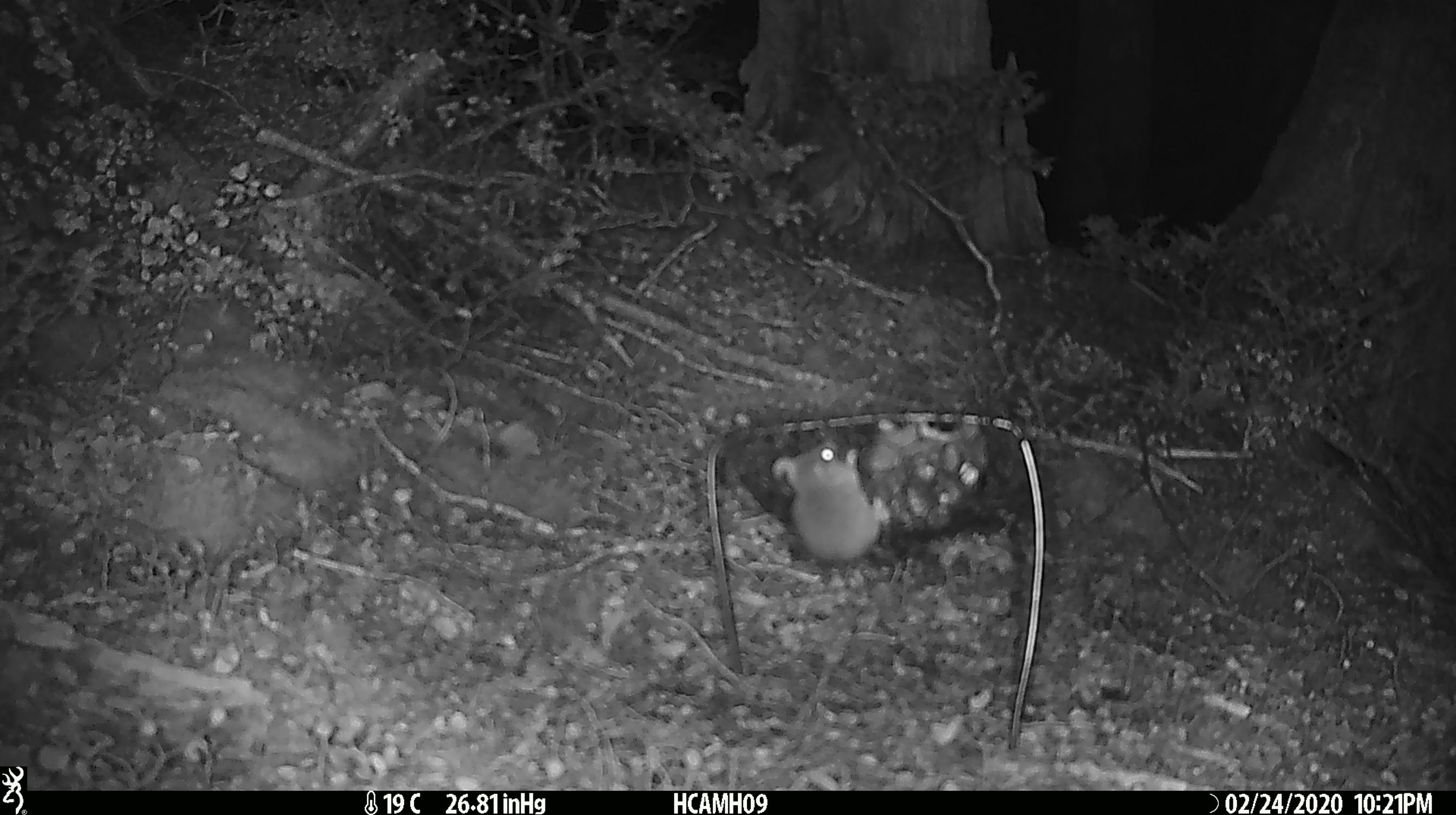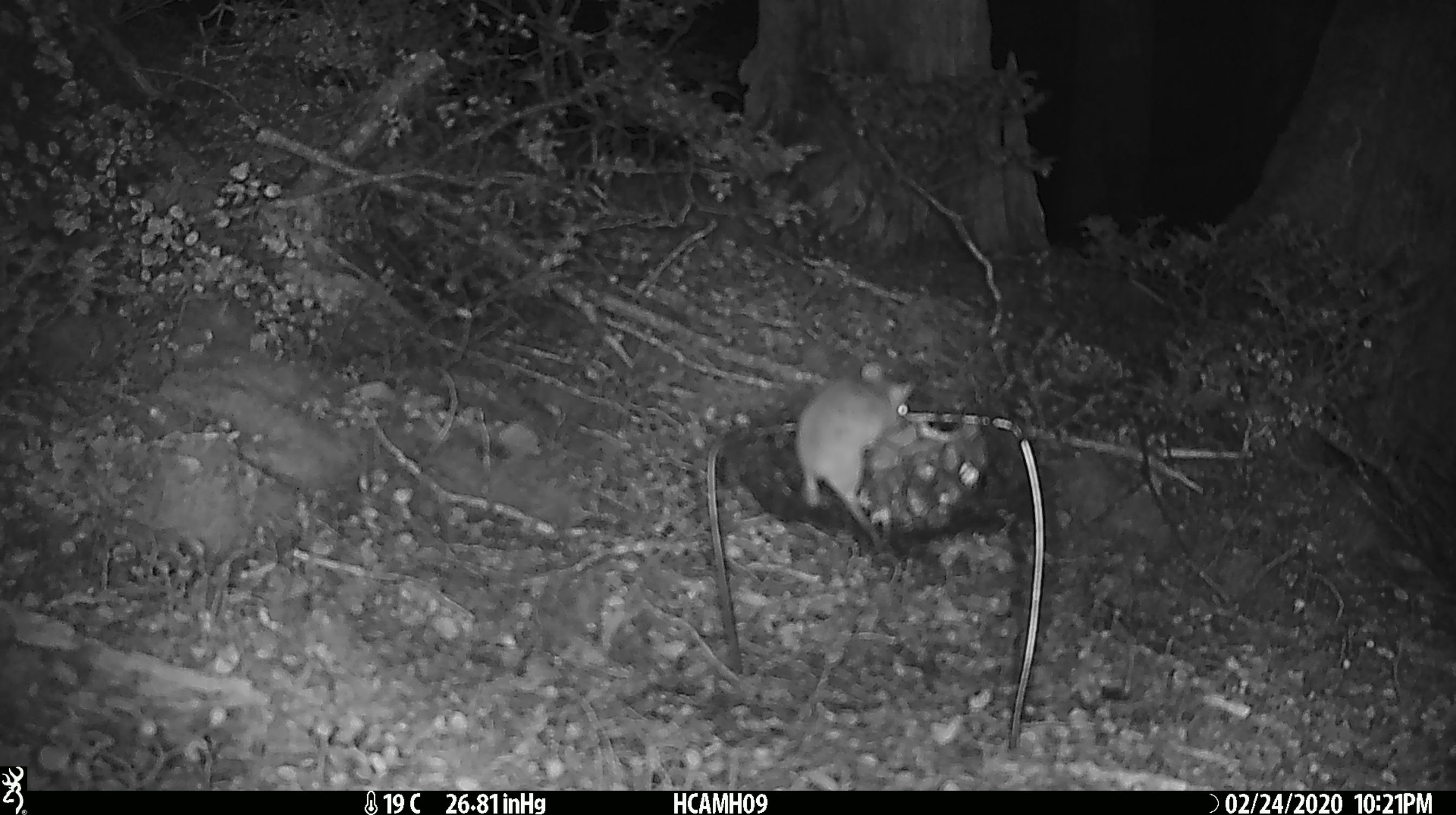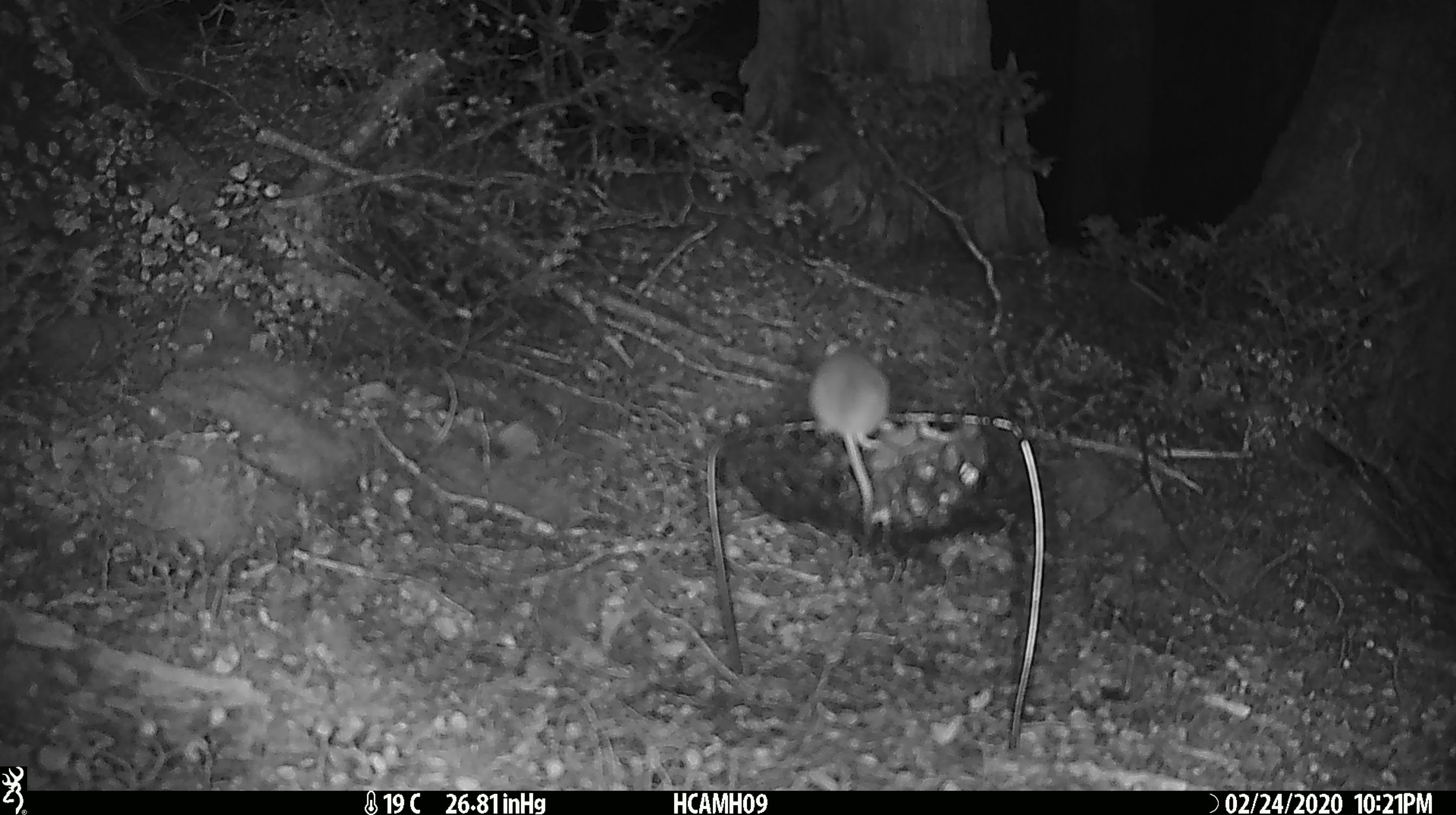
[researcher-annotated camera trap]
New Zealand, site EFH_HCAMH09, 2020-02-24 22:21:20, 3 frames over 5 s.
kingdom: Animalia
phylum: Chordata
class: Mammalia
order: Rodentia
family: Muridae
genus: Mus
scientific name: Mus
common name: mouse